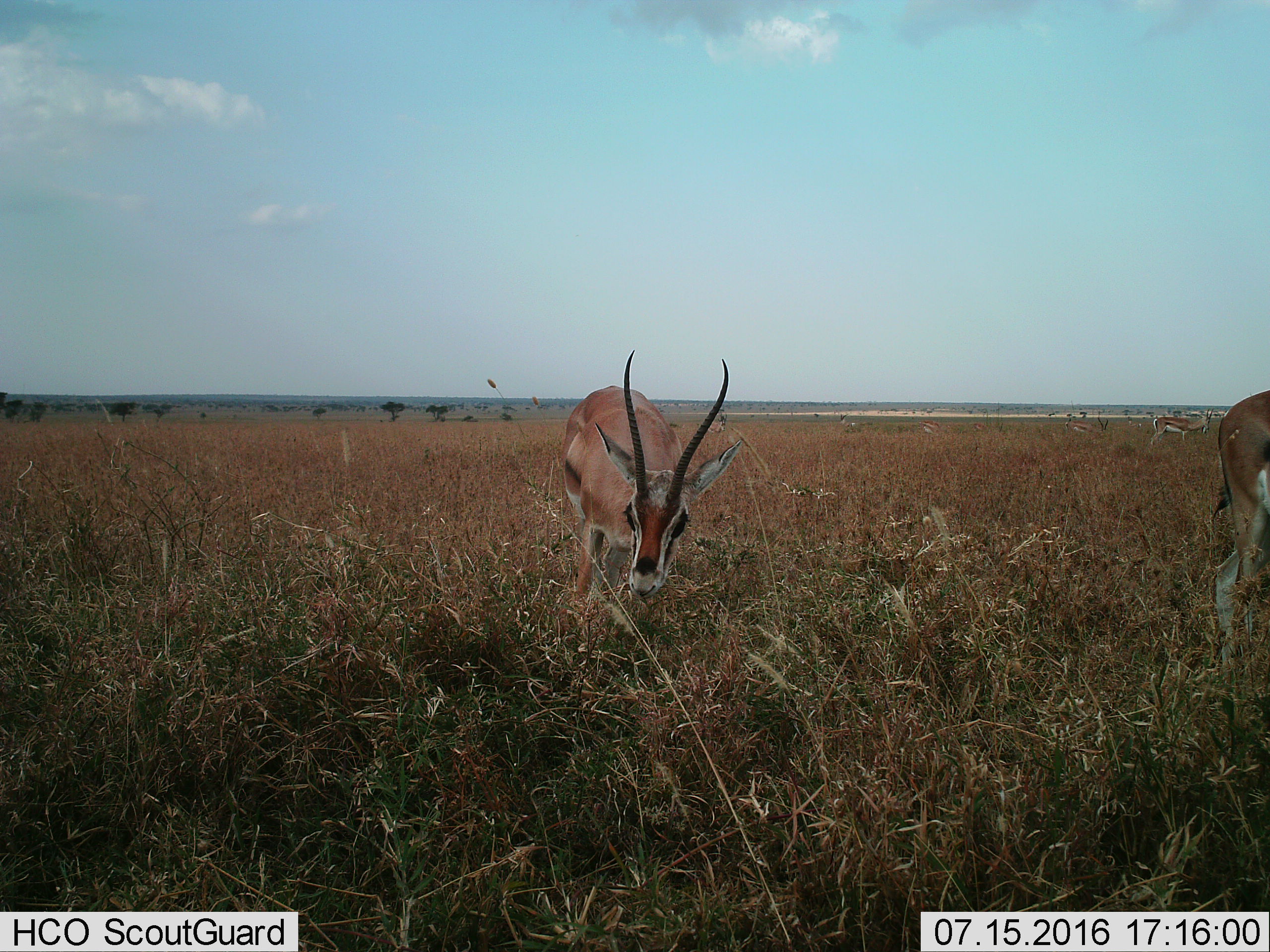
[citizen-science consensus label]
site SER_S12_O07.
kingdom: Animalia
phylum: Chordata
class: Mammalia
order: Artiodactyla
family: Bovidae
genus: Nanger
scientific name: Nanger granti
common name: grant's gazelle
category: gazellegrants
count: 6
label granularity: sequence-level